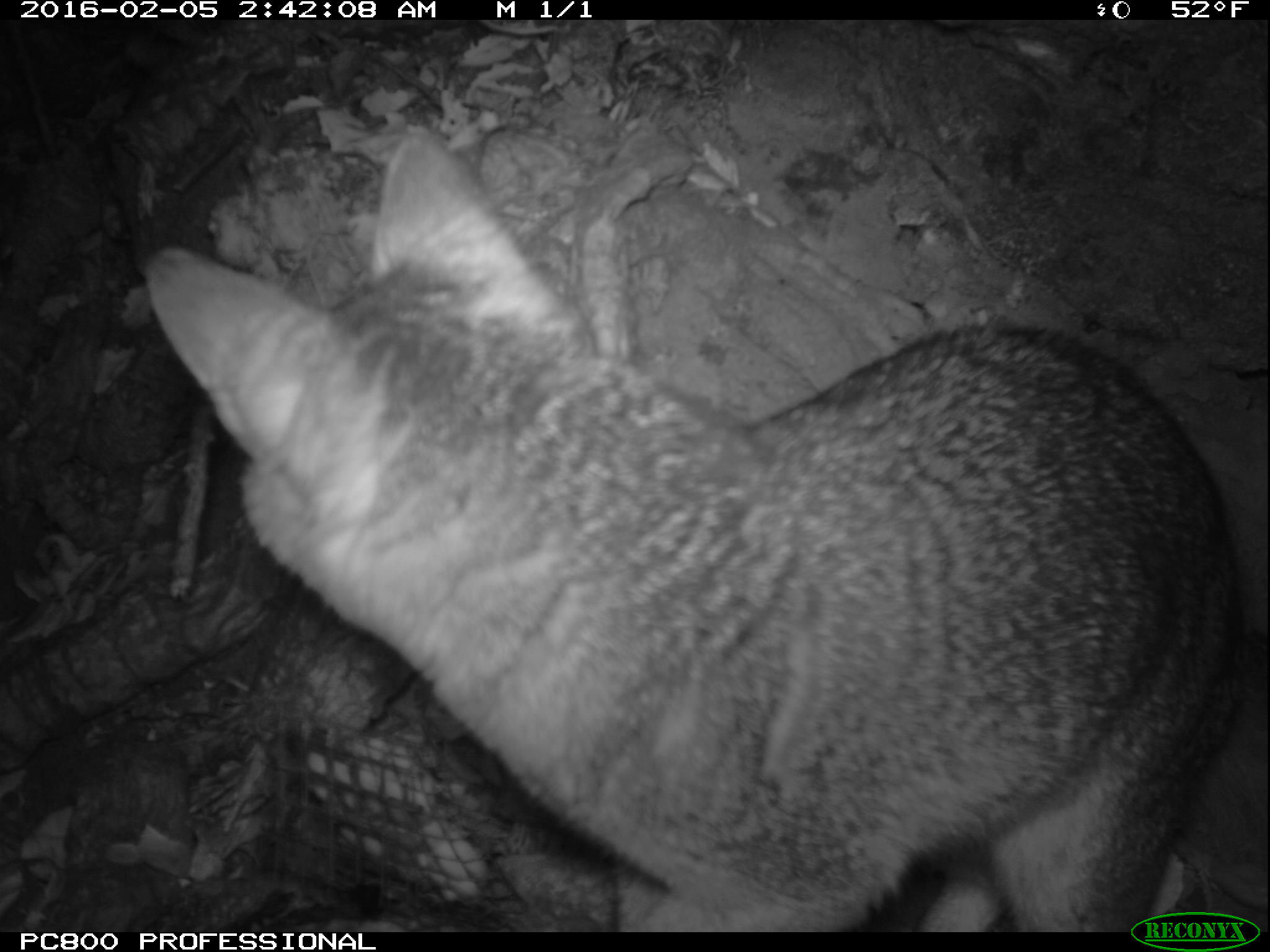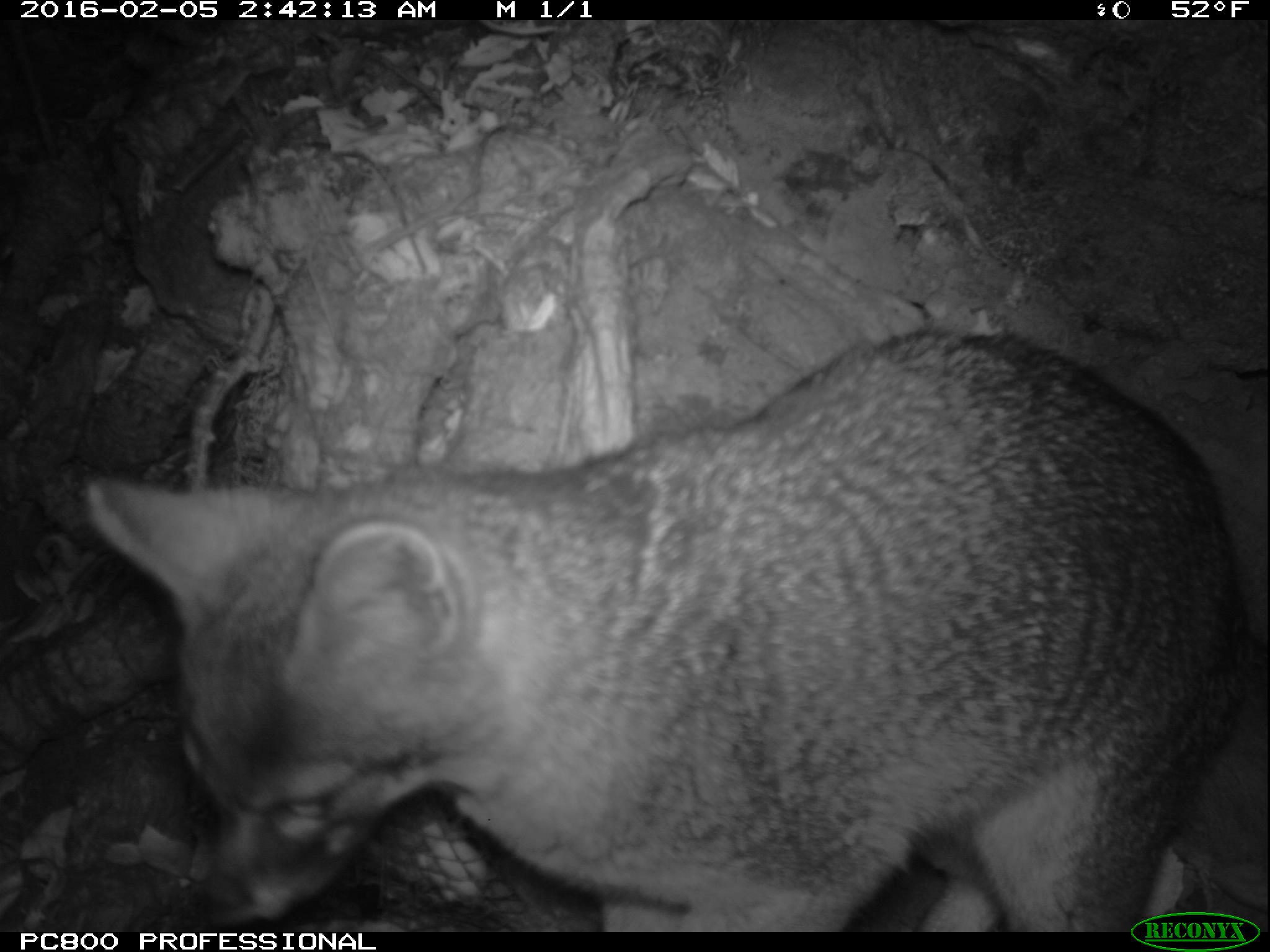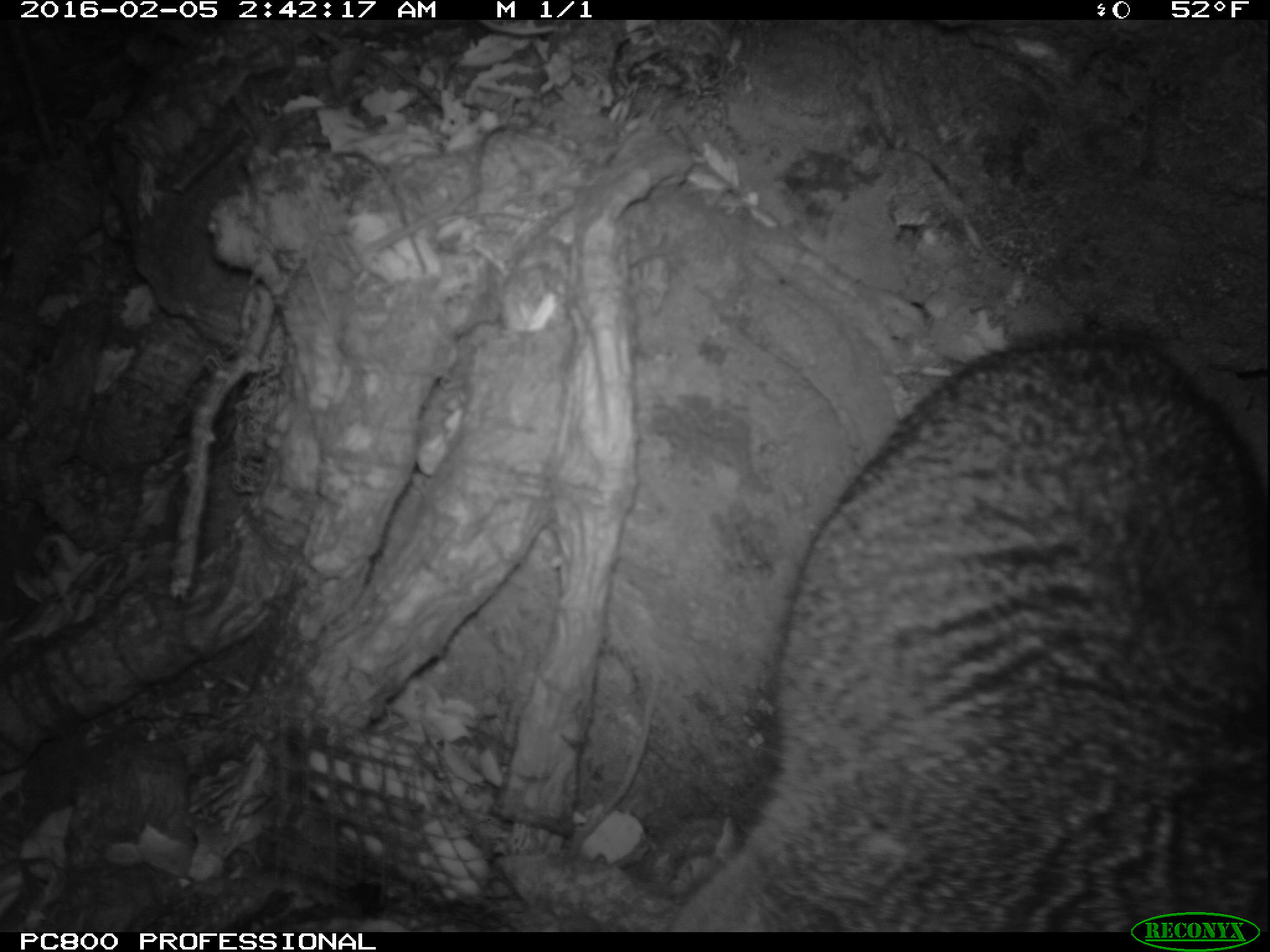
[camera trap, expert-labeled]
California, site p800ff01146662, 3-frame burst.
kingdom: Animalia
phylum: Chordata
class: Mammalia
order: Carnivora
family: Canidae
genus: Urocyon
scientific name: Urocyon littoralis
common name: island fox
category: fox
Fox (island fox) (Urocyon littoralis).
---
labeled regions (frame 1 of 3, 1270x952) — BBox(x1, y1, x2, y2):
fox: BBox(149, 133, 1269, 932)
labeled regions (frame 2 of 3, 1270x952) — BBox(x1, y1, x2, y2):
fox: BBox(86, 325, 1268, 932)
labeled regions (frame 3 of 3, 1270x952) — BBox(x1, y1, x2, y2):
fox: BBox(676, 317, 1269, 930)